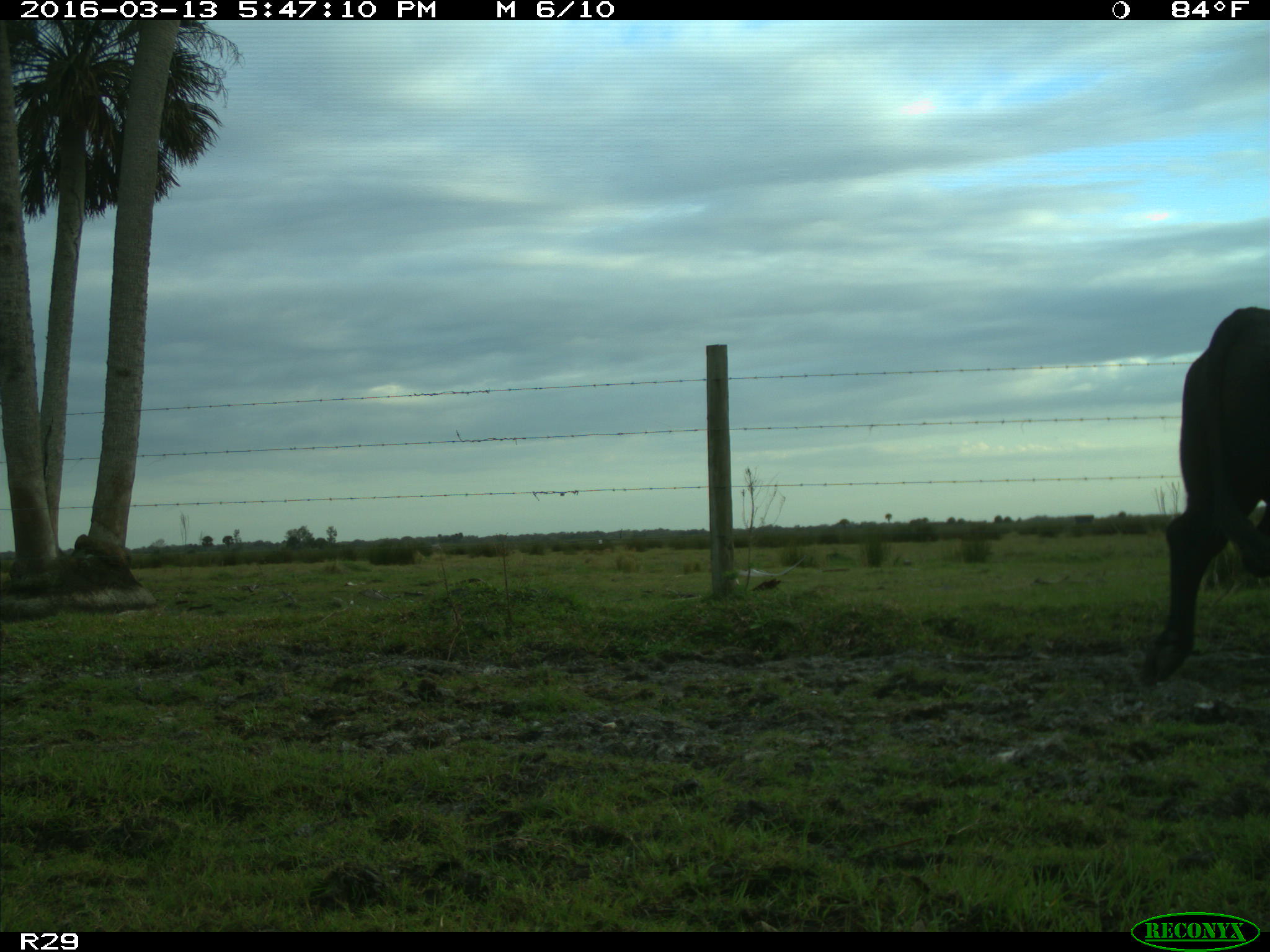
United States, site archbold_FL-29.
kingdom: Animalia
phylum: Chordata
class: Mammalia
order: Artiodactyla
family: Bovidae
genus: Bos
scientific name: Bos taurus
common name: domestic cow